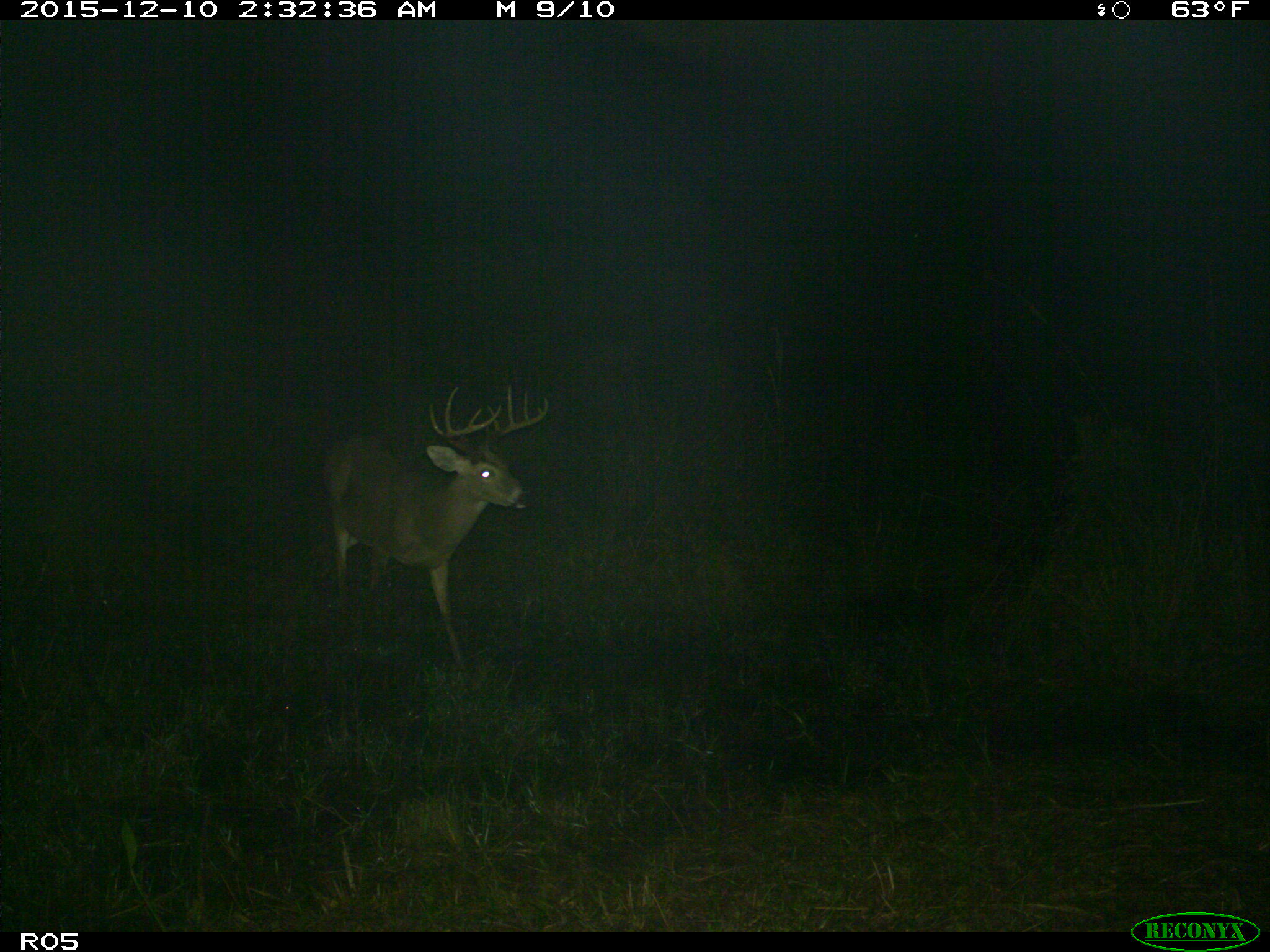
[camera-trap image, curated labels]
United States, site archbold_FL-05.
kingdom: Animalia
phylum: Chordata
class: Mammalia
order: Artiodactyla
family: Cervidae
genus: Odocoileus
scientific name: Odocoileus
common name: deer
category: unidentified deer